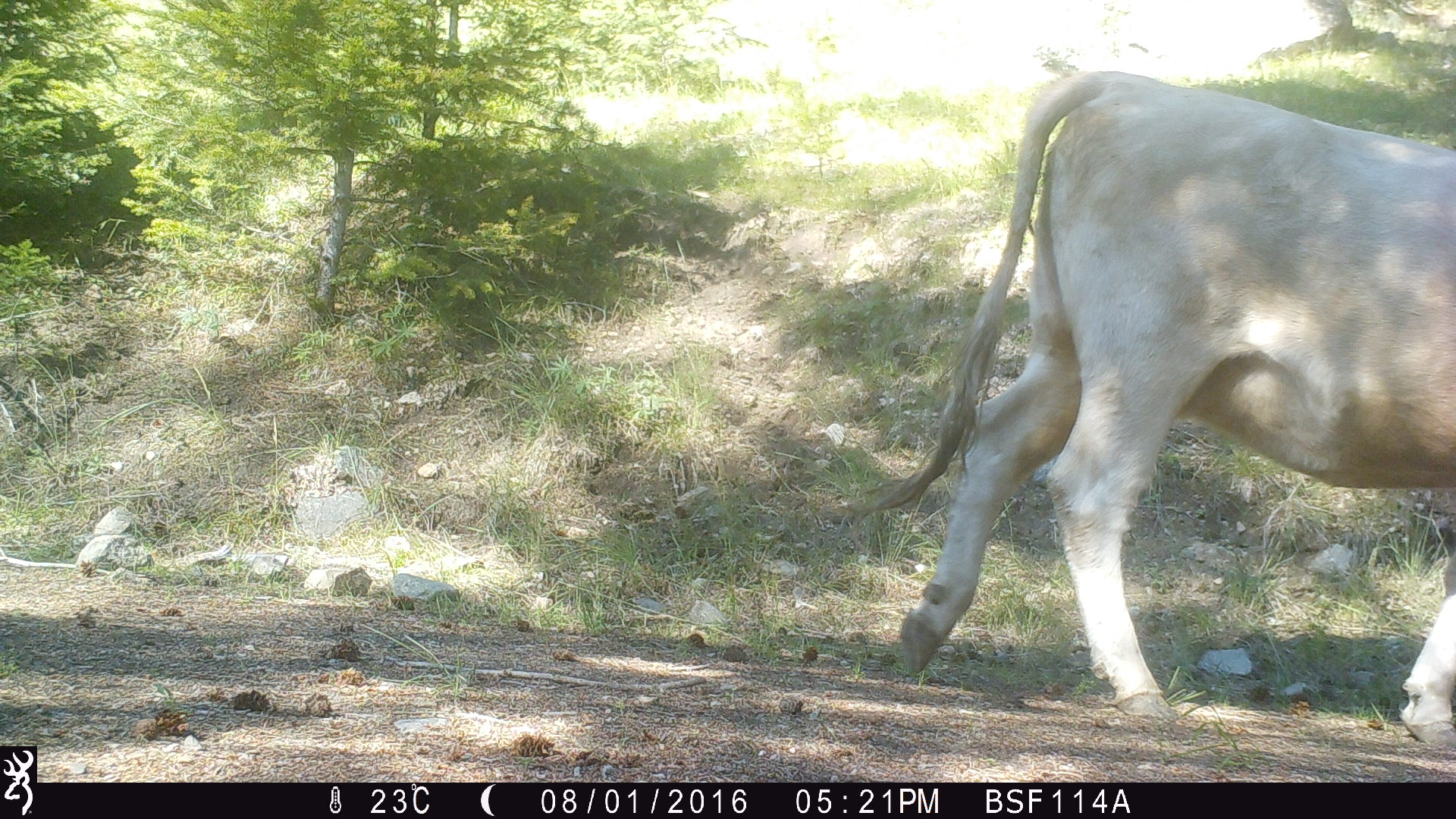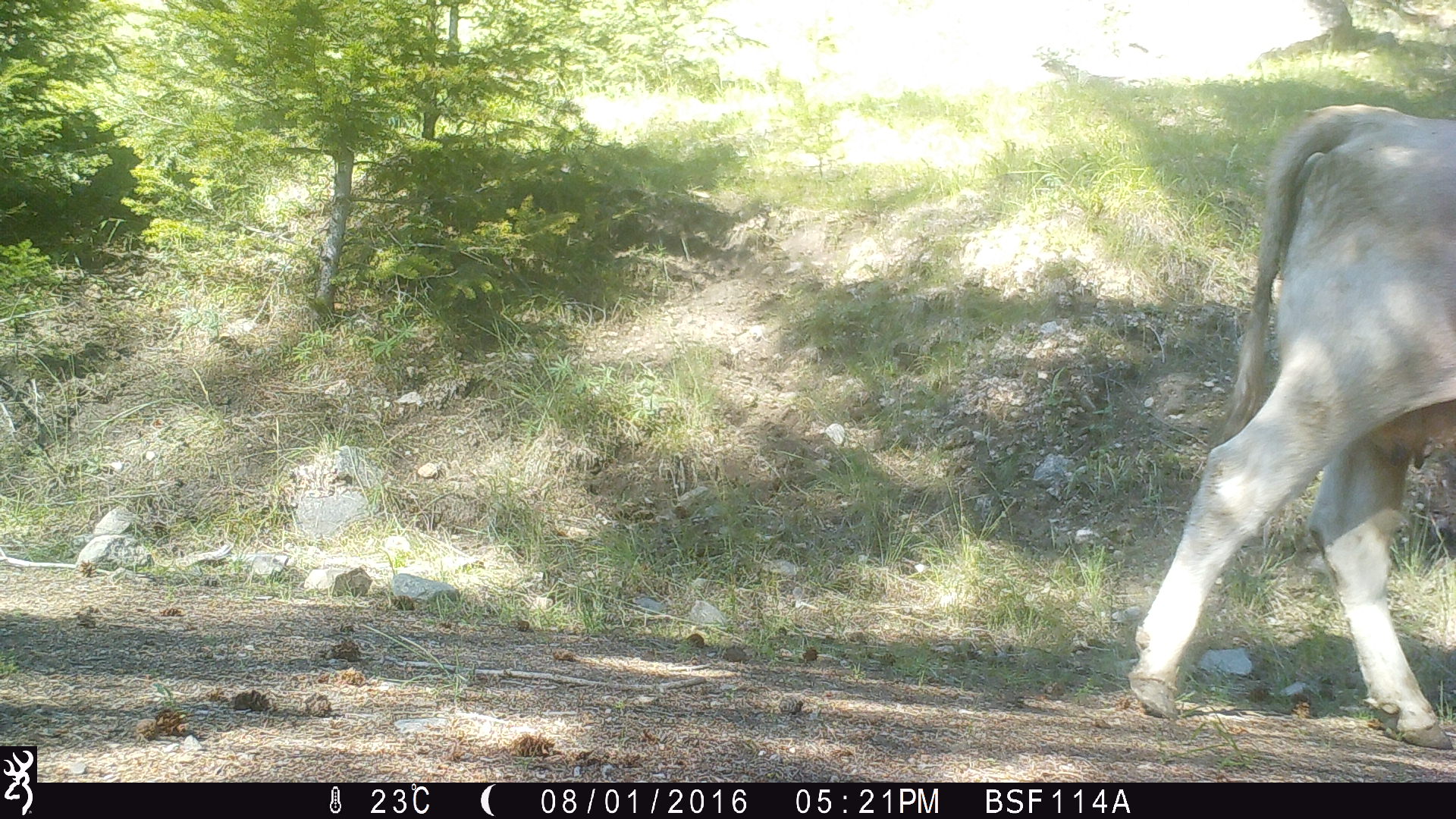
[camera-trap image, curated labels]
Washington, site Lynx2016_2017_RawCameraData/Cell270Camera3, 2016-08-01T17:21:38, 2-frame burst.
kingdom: Animalia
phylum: Chordata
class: Mammalia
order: Artiodactyla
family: Bovidae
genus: Bos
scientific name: Bos taurus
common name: domestic cattle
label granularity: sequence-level